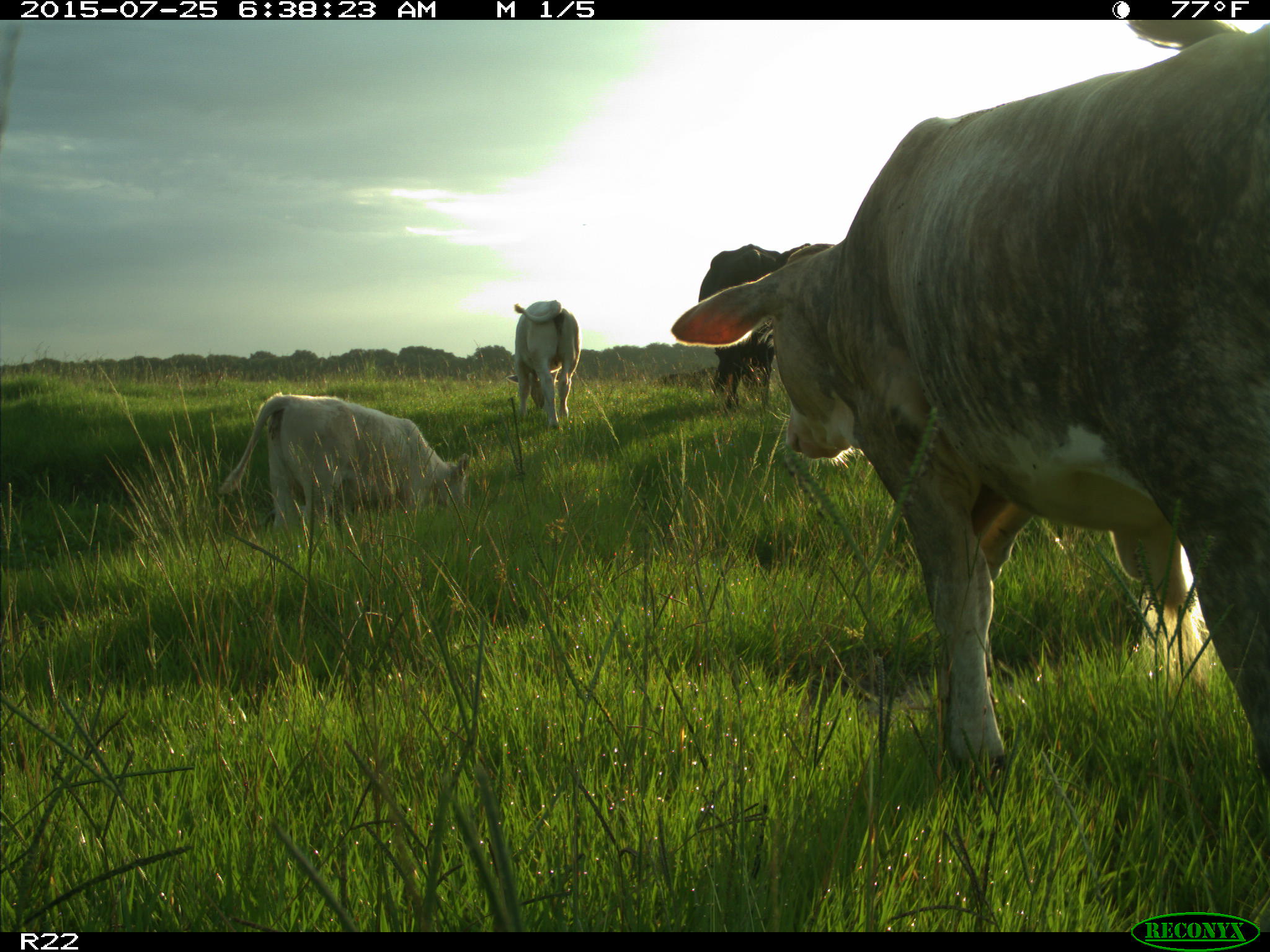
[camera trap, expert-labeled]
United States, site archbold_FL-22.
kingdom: Animalia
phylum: Chordata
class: Mammalia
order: Artiodactyla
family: Bovidae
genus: Bos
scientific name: Bos taurus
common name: domestic cow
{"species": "Bos taurus (domestic cow)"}